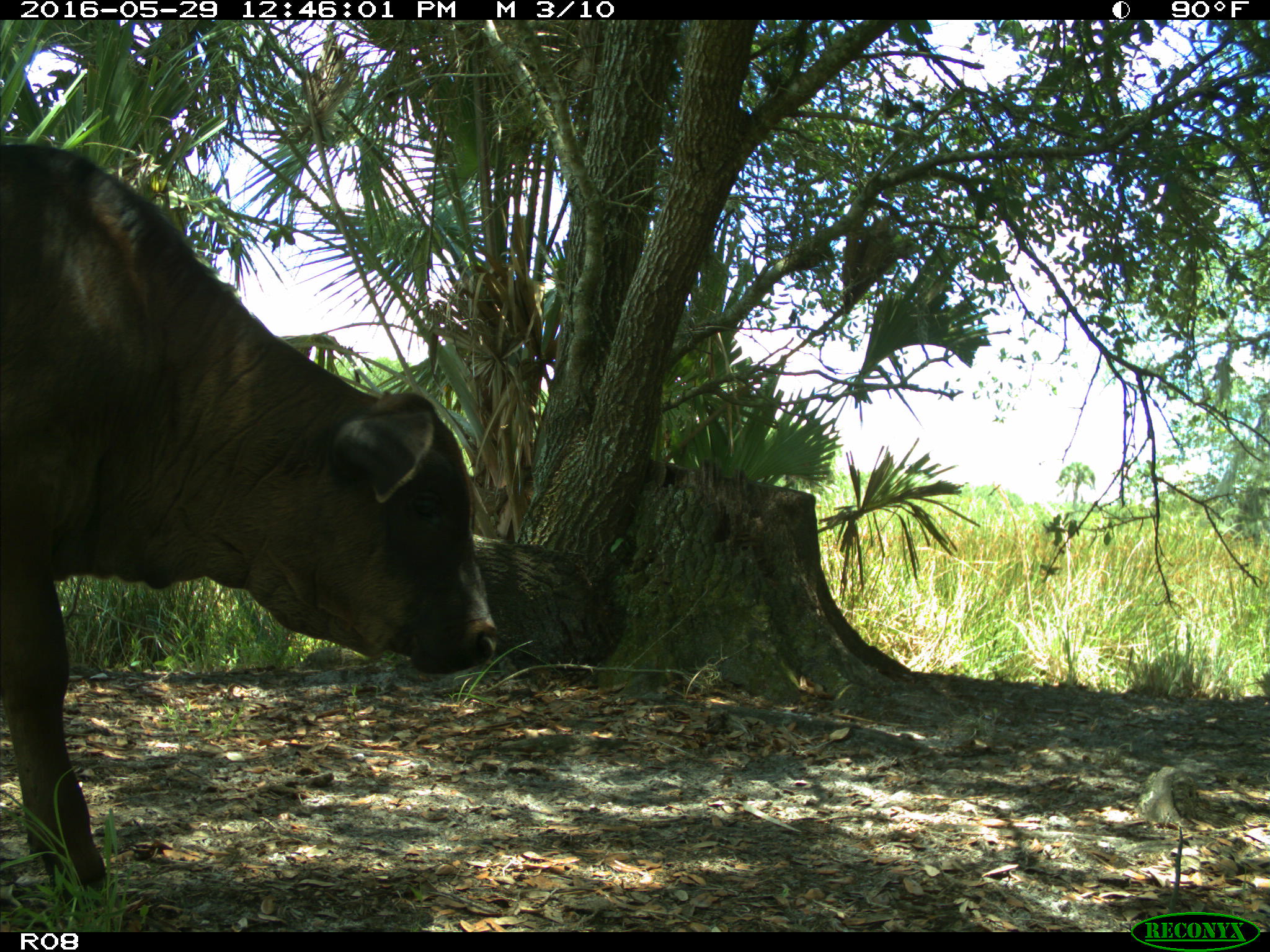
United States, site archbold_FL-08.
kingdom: Animalia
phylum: Chordata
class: Mammalia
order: Artiodactyla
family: Bovidae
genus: Bos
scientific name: Bos taurus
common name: domestic cow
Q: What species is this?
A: Bos taurus (domestic cow).